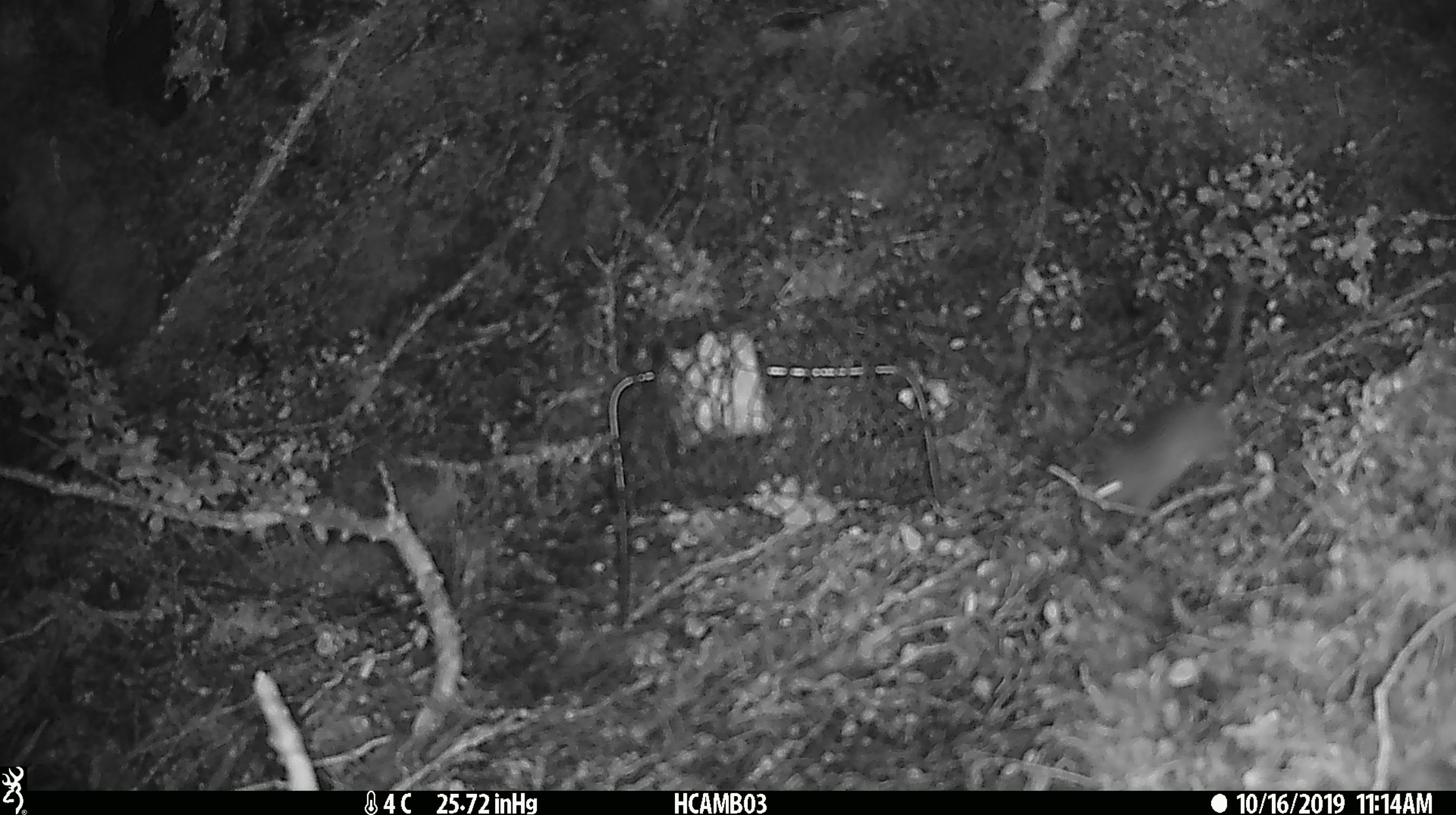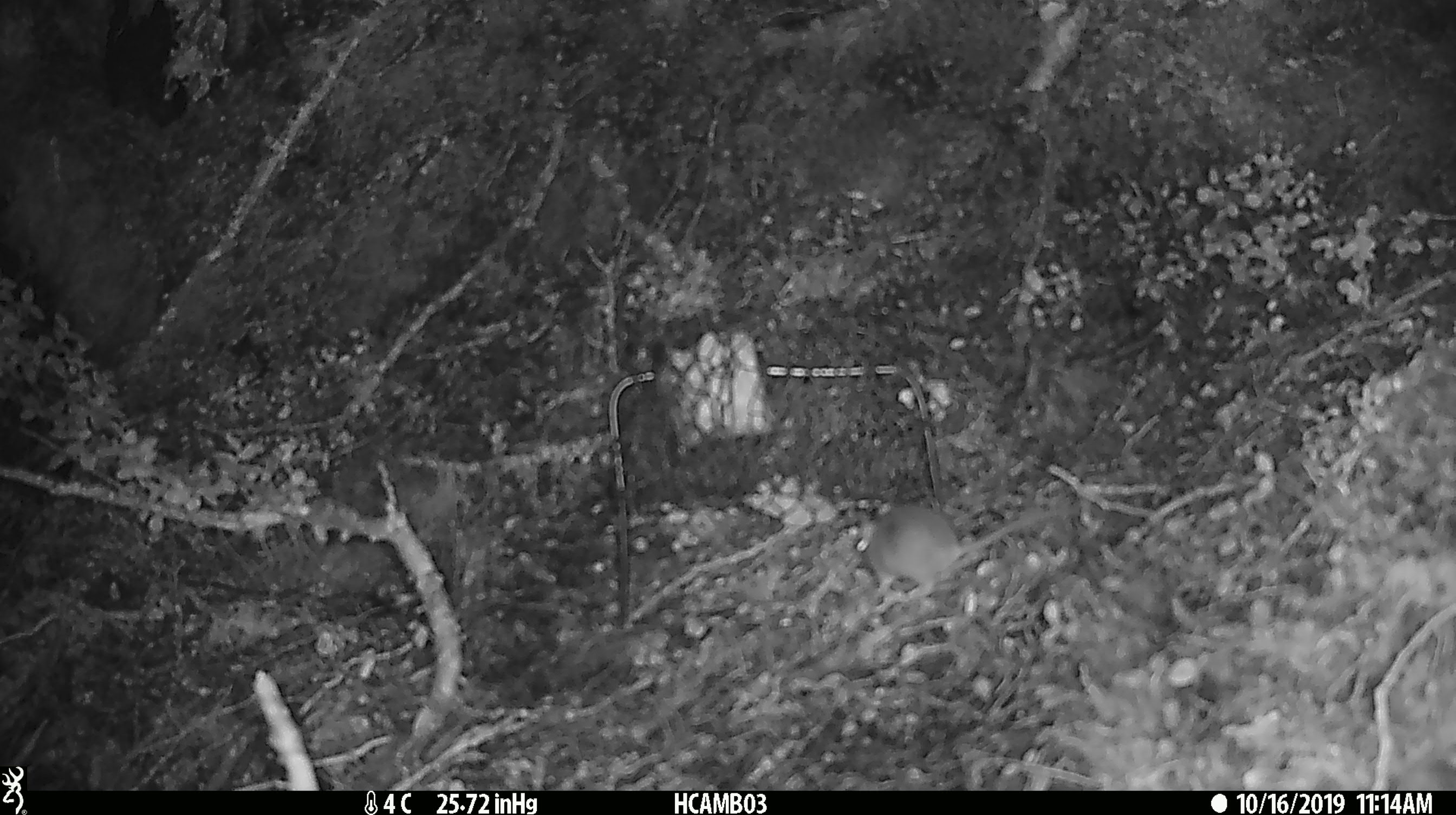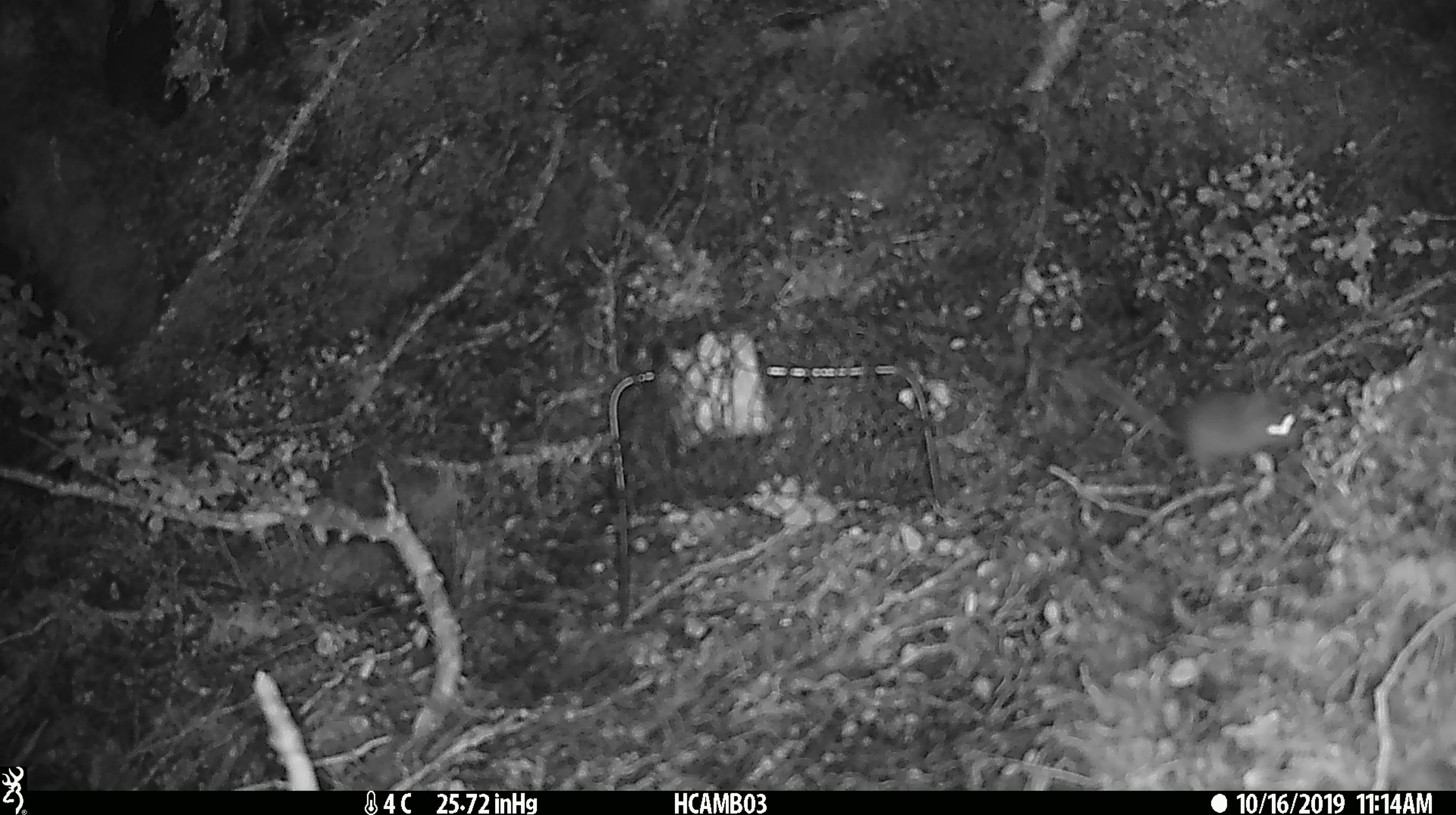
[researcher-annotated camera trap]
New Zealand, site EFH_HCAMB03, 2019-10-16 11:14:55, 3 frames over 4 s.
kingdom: Animalia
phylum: Chordata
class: Mammalia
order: Rodentia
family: Muridae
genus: Mus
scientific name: Mus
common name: mouse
Mouse (Mus).